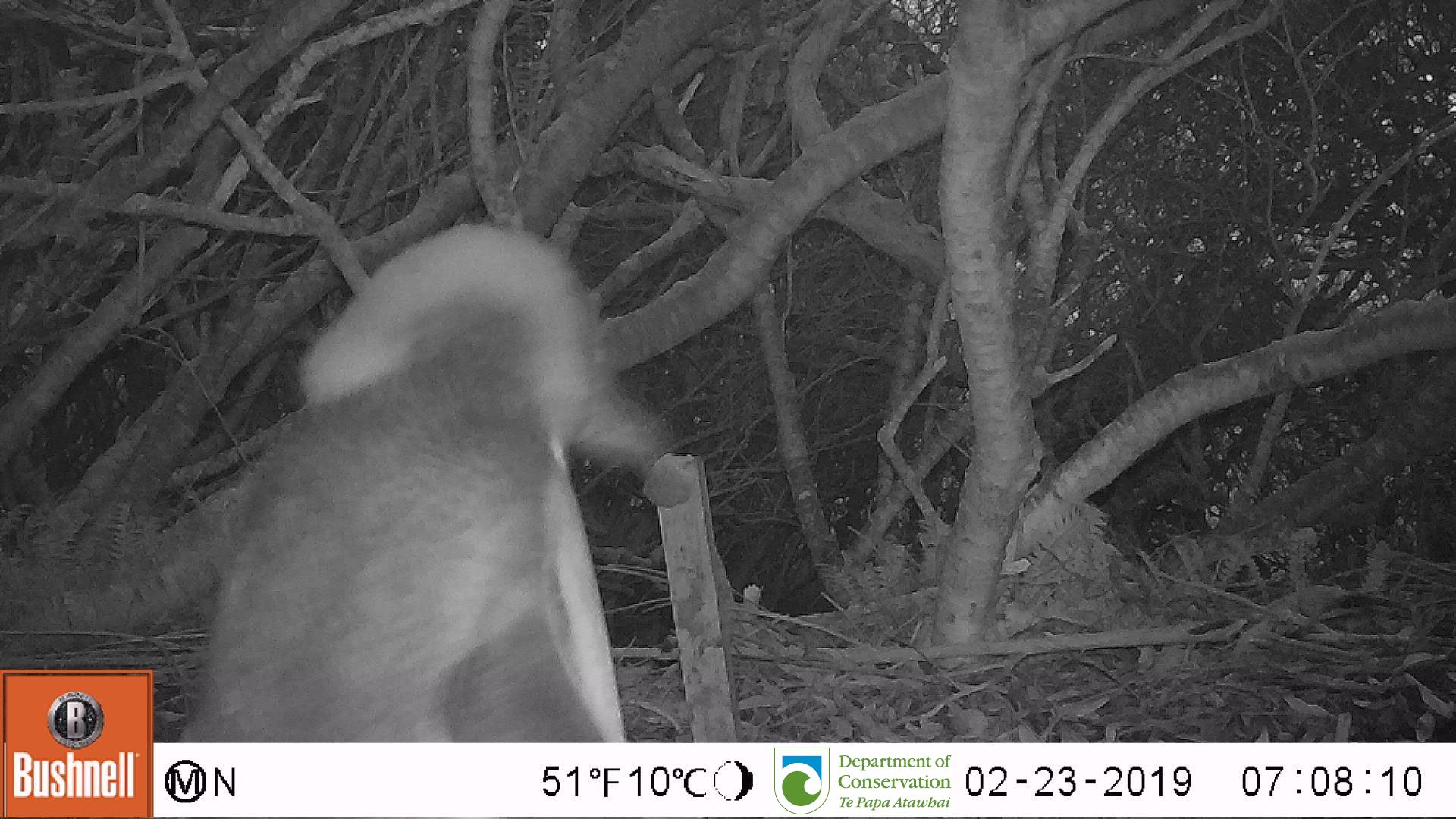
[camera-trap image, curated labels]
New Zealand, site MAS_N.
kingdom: Animalia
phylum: Chordata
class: Aves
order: Sphenisciformes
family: Spheniscidae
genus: Megadyptes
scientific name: Megadyptes antipodes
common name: yellow-eyed penguin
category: yellow eyed penguin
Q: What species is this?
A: Yellow eyed penguin (yellow-eyed penguin) (Megadyptes antipodes).